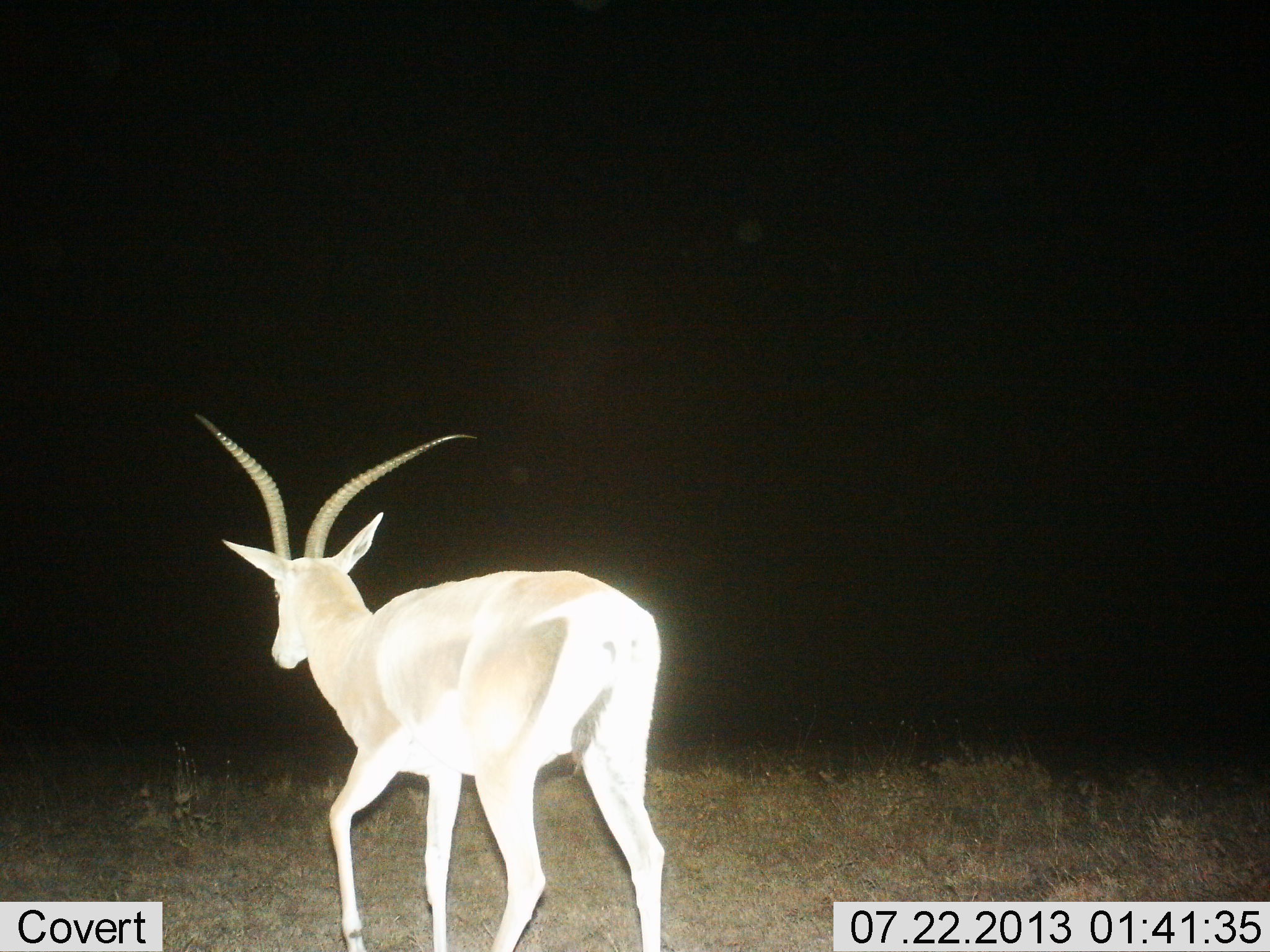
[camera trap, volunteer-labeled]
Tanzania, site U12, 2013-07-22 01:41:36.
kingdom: Animalia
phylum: Chordata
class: Mammalia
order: Artiodactyla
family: Bovidae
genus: Nanger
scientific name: Nanger granti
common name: grant's gazelle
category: gazellegrants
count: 1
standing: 15%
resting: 4%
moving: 81%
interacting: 0%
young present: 0%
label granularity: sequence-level